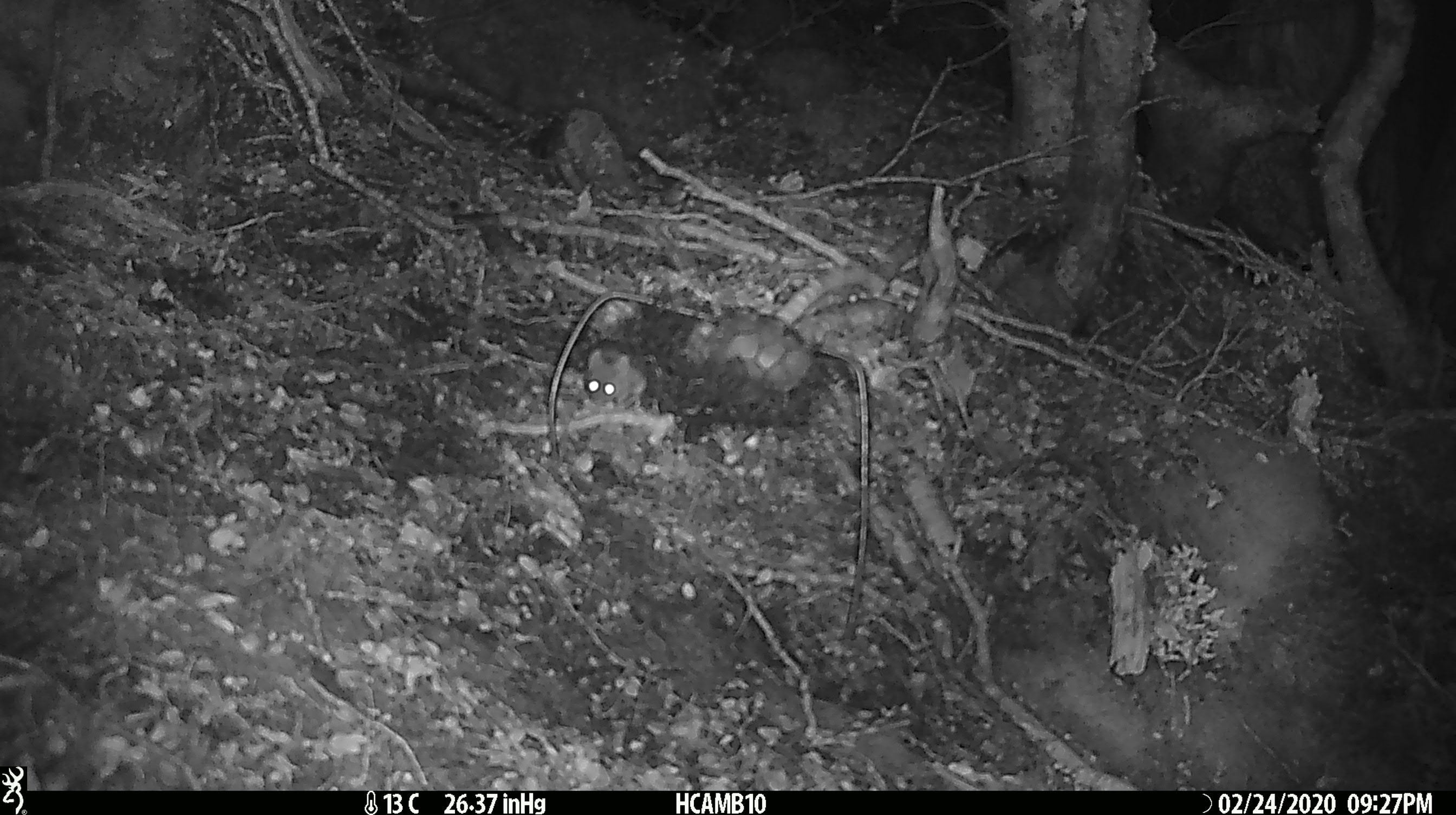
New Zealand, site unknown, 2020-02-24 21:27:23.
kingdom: Animalia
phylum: Chordata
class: Mammalia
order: Rodentia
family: Muridae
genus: Mus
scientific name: Mus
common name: mouse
Mouse (Mus).